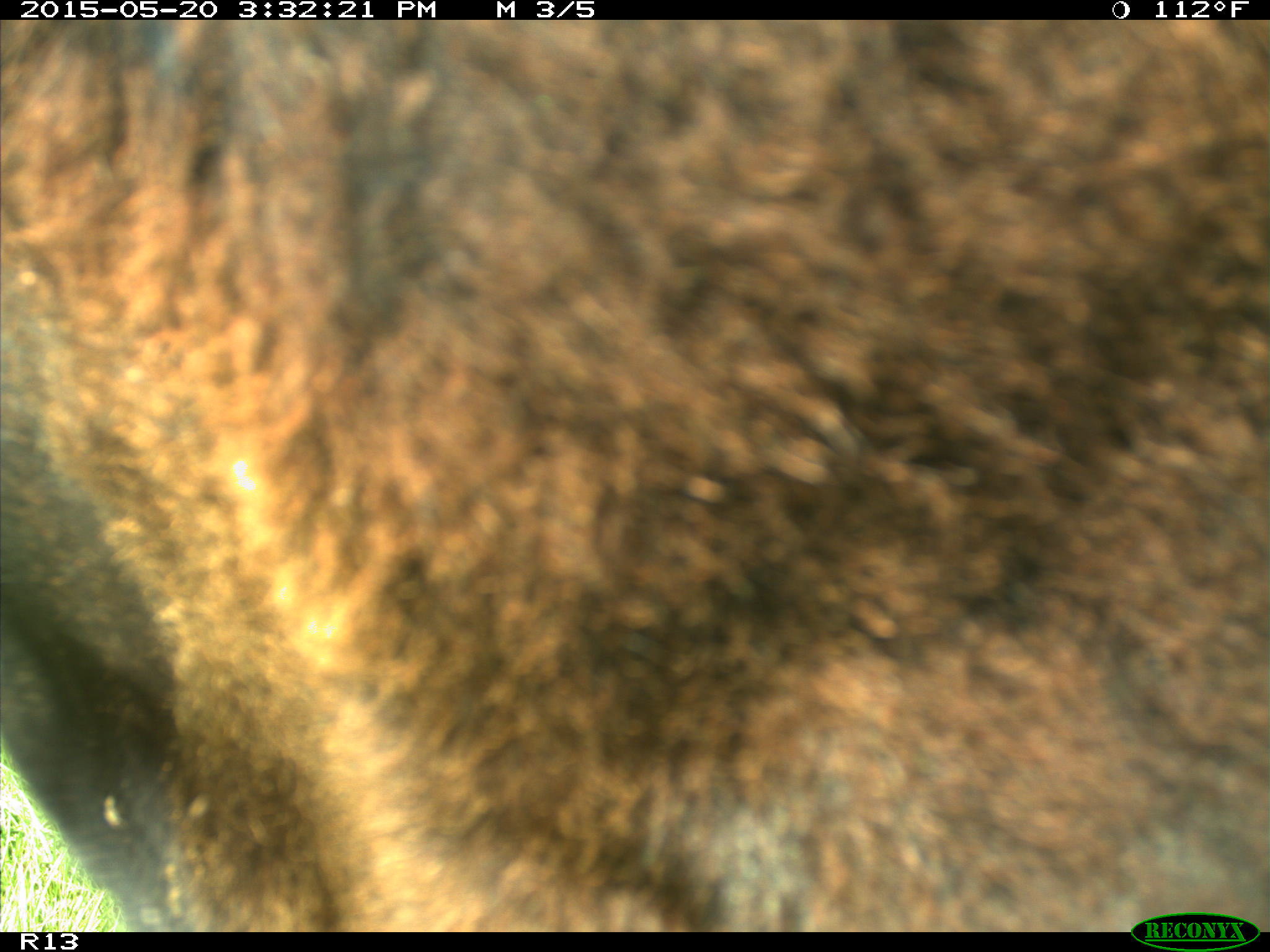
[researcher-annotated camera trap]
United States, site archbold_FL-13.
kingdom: Animalia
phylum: Chordata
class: Mammalia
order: Artiodactyla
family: Bovidae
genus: Bos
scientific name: Bos taurus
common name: domestic cow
Bos taurus (domestic cow).